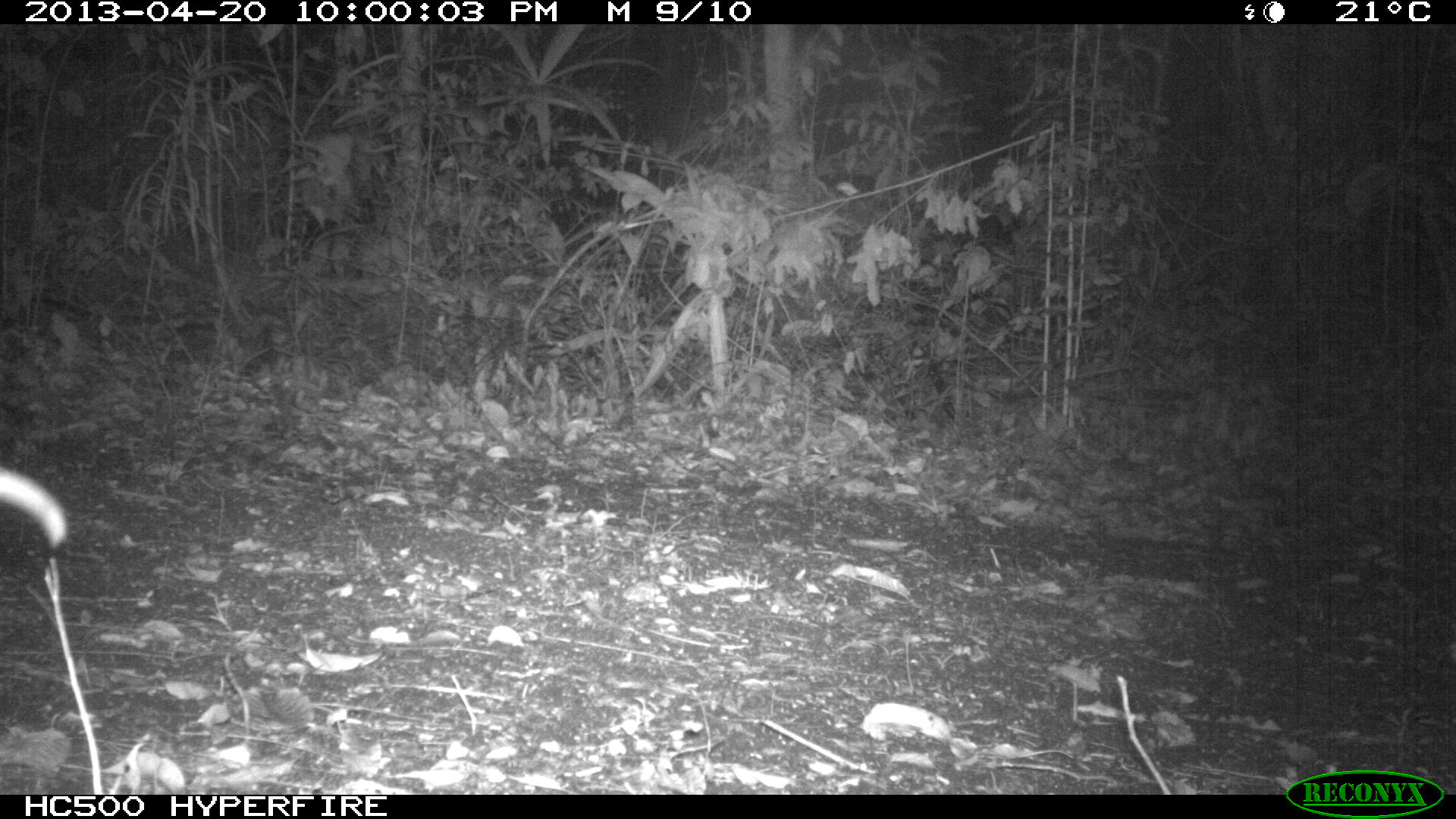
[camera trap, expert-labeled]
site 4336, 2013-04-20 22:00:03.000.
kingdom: Animalia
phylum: Chordata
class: Mammalia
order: Didelphimorphia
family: Didelphidae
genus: Didelphis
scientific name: Didelphis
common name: american opossums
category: didelphis sp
Didelphis sp (american opossums) (Didelphis), count 1, sex female.